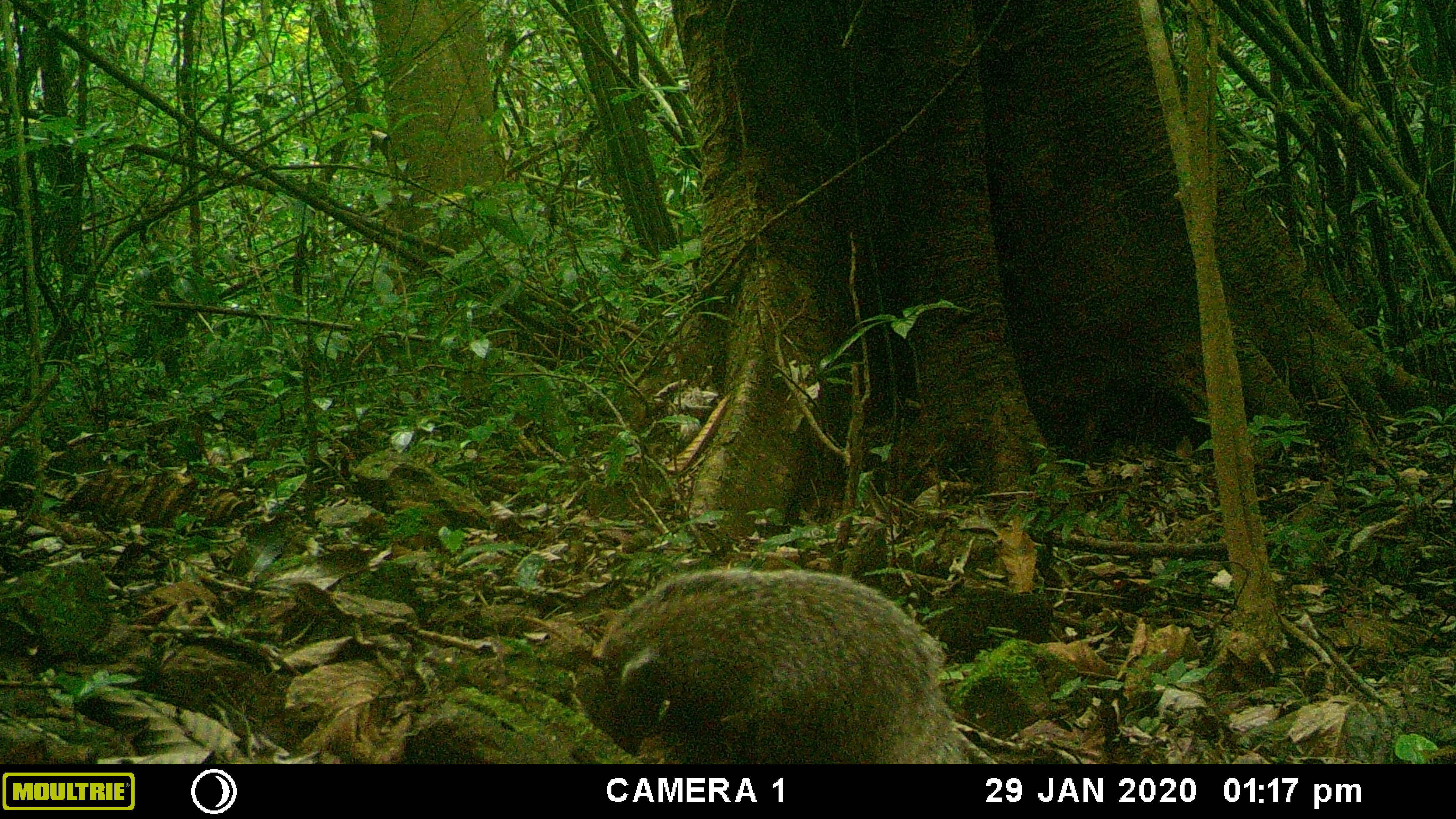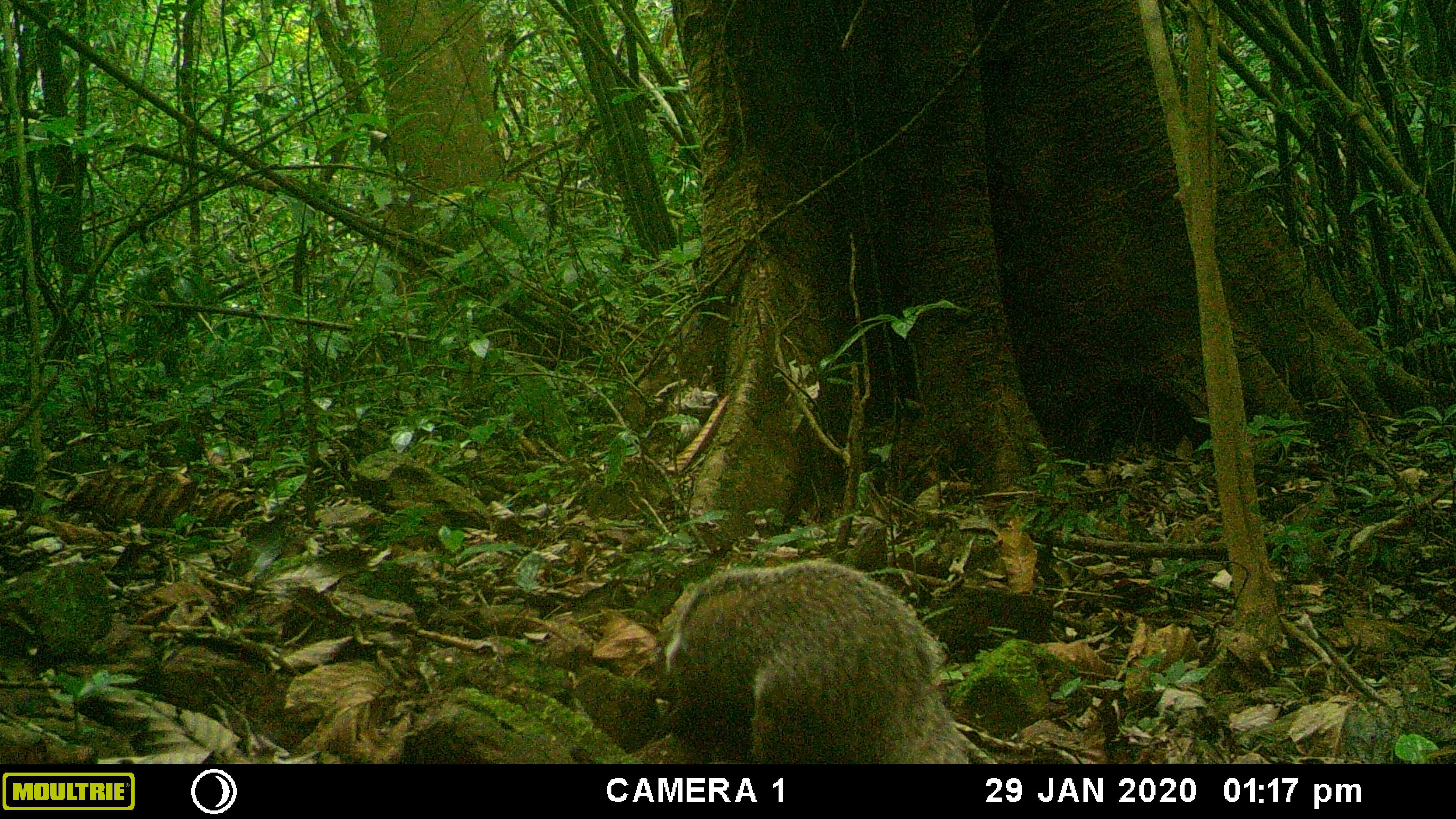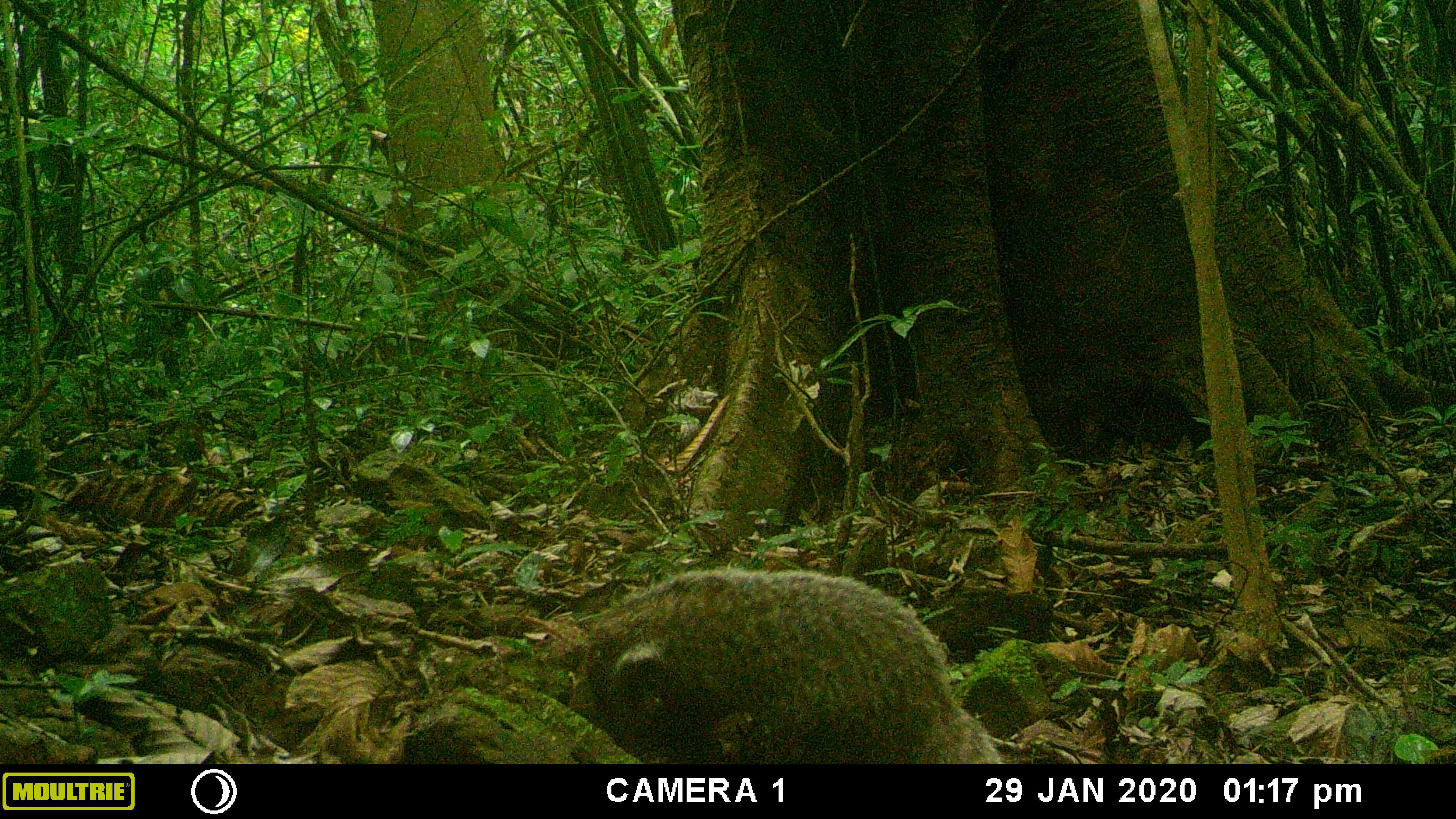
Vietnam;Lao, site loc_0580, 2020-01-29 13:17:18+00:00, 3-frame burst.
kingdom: Animalia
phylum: Chordata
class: Mammalia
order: Carnivora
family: Herpestidae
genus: Urva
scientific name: Urva urva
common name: crab-eating mongoose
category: crab eating mongoose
Crab eating mongoose (crab-eating mongoose) (Urva urva). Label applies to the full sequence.